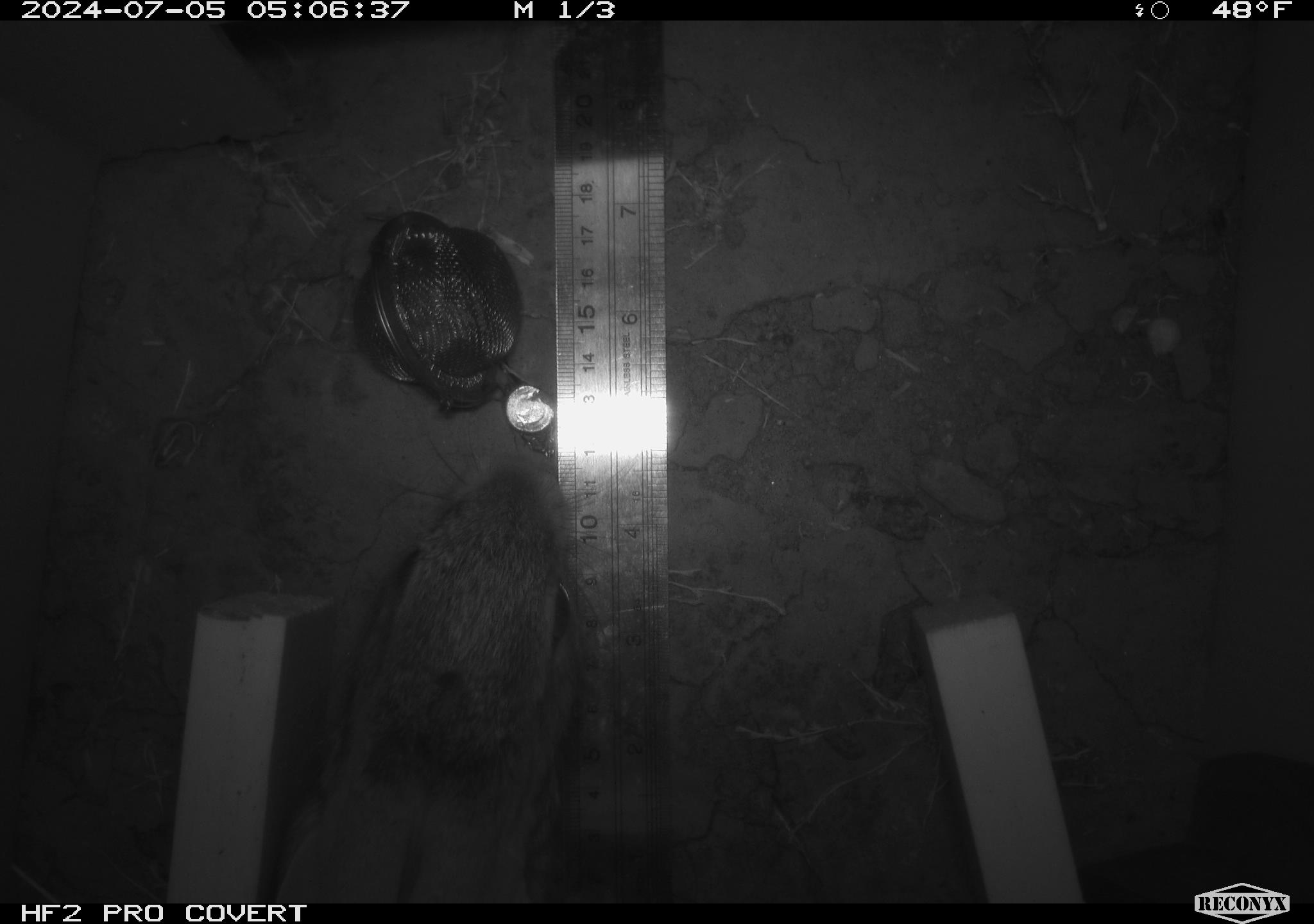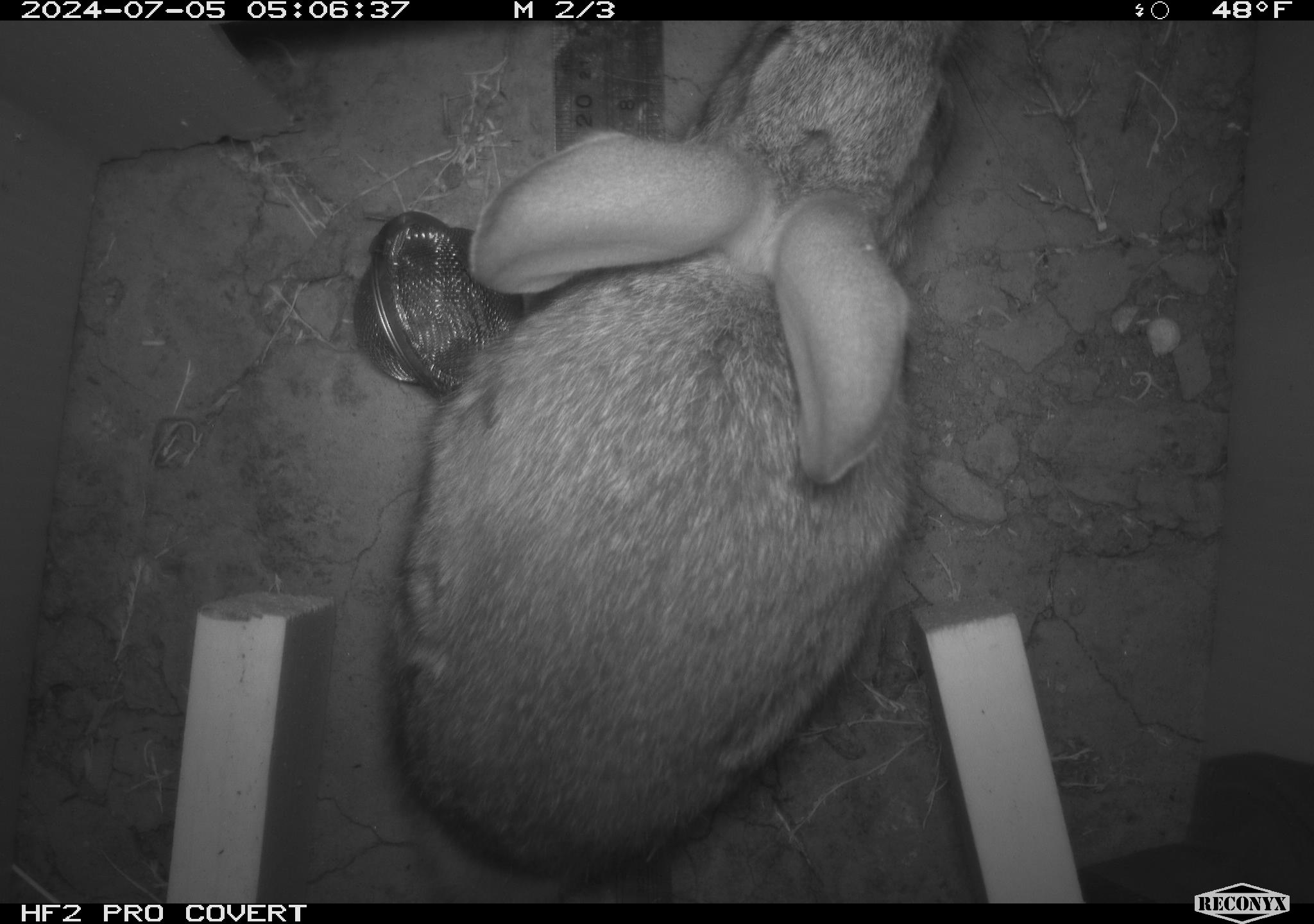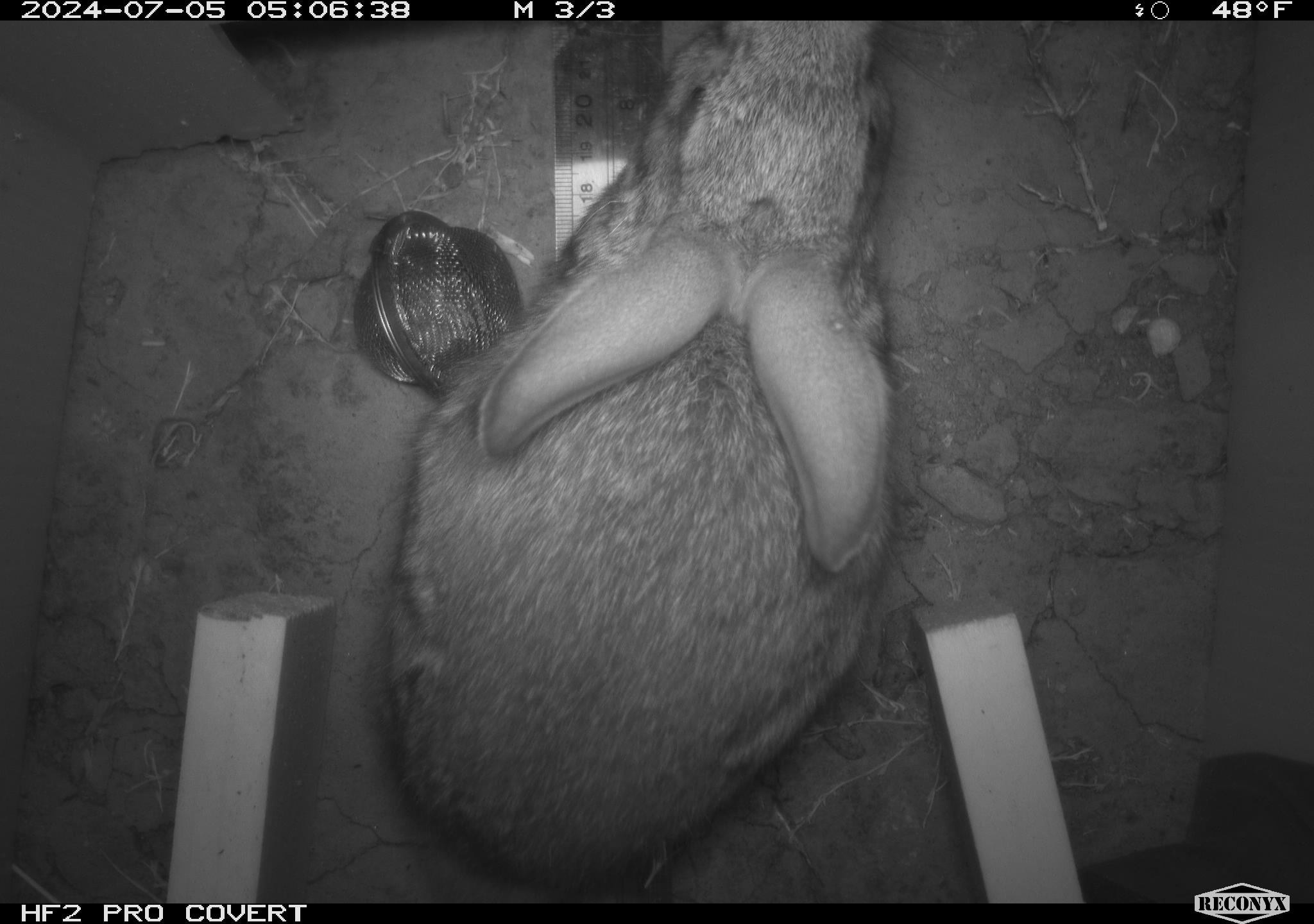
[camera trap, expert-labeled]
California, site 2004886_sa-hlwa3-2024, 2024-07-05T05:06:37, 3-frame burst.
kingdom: Animalia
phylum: Chordata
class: Mammalia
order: Lagomorpha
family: Leporidae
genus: Sylvilagus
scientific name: Sylvilagus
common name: cottontail rabbits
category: sylvilagus species